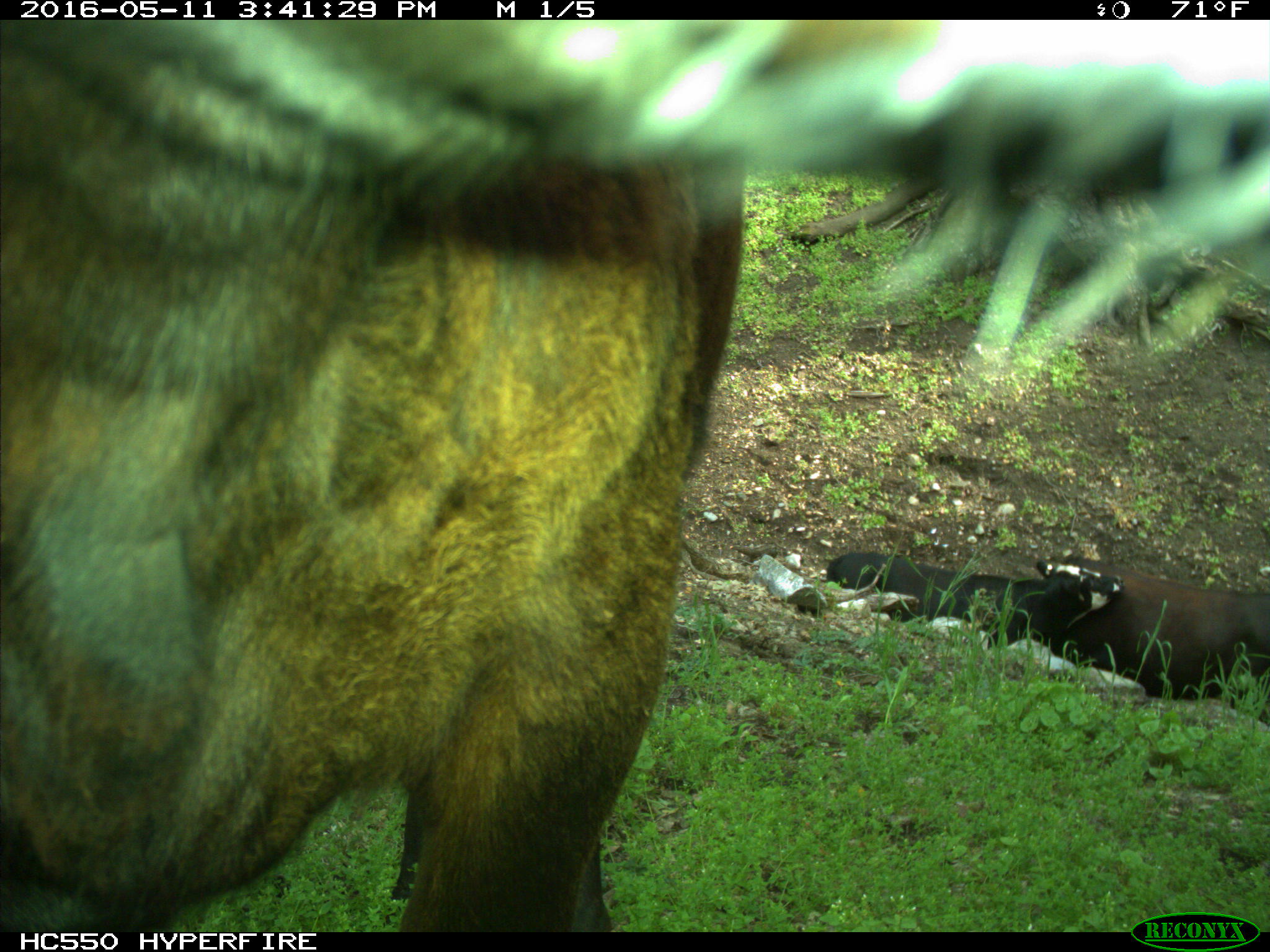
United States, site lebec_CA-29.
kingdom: Animalia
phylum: Chordata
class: Mammalia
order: Artiodactyla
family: Bovidae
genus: Bos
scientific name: Bos taurus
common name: domestic cow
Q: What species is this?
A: Bos taurus (domestic cow).